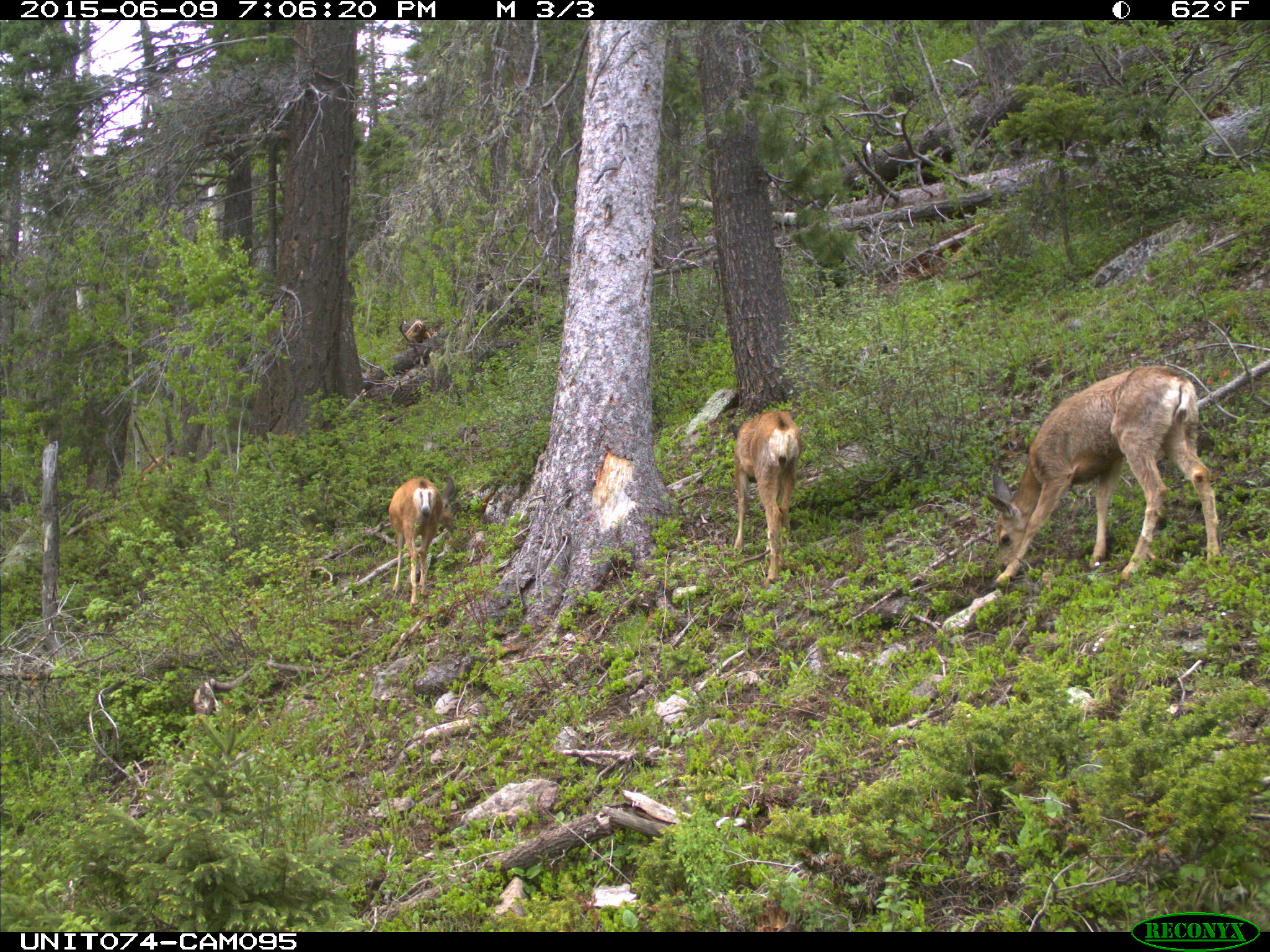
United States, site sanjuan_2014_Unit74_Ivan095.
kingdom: Animalia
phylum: Chordata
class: Mammalia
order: Artiodactyla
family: Cervidae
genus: Odocoileus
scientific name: Odocoileus hemionus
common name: mule deer